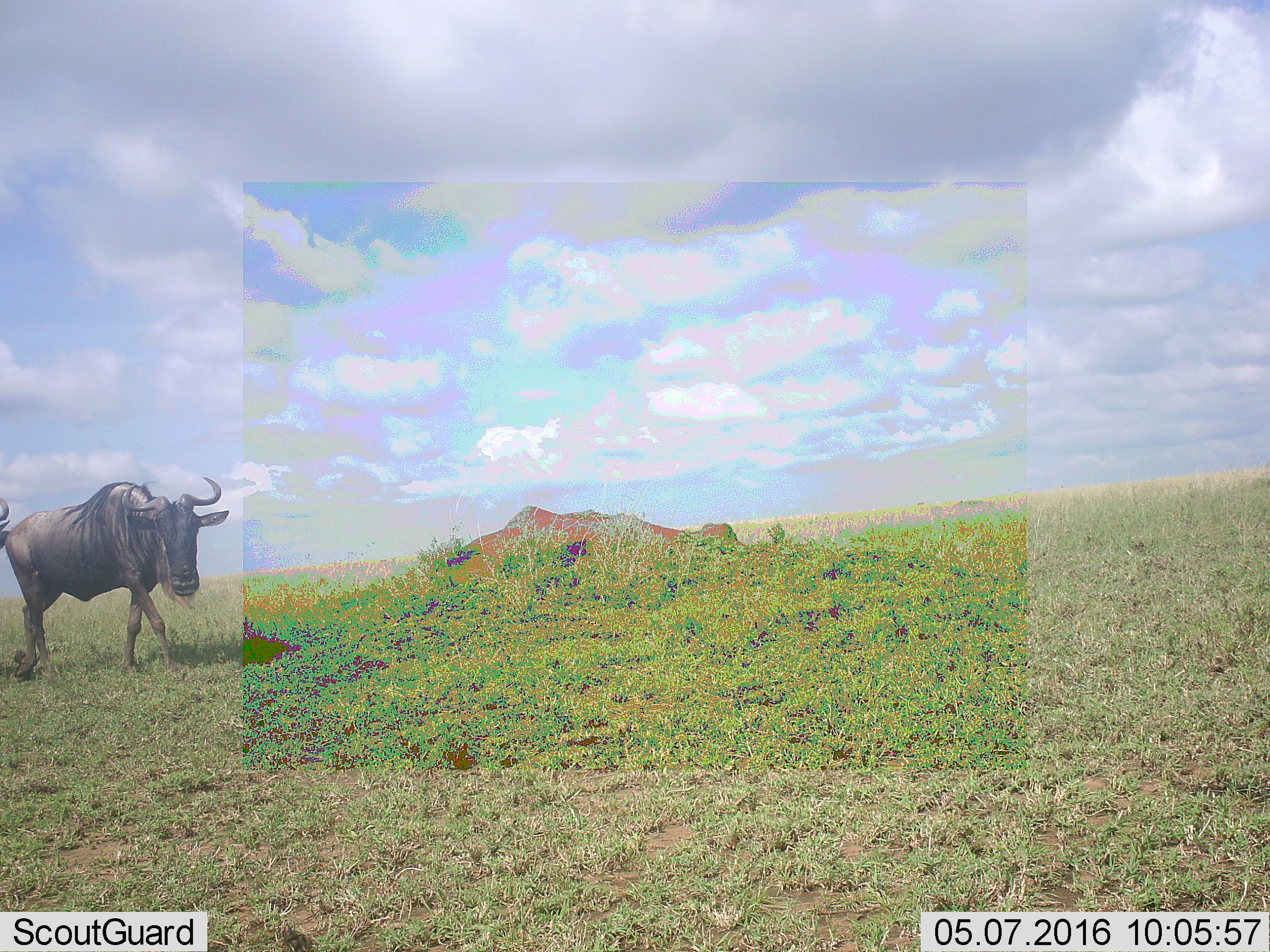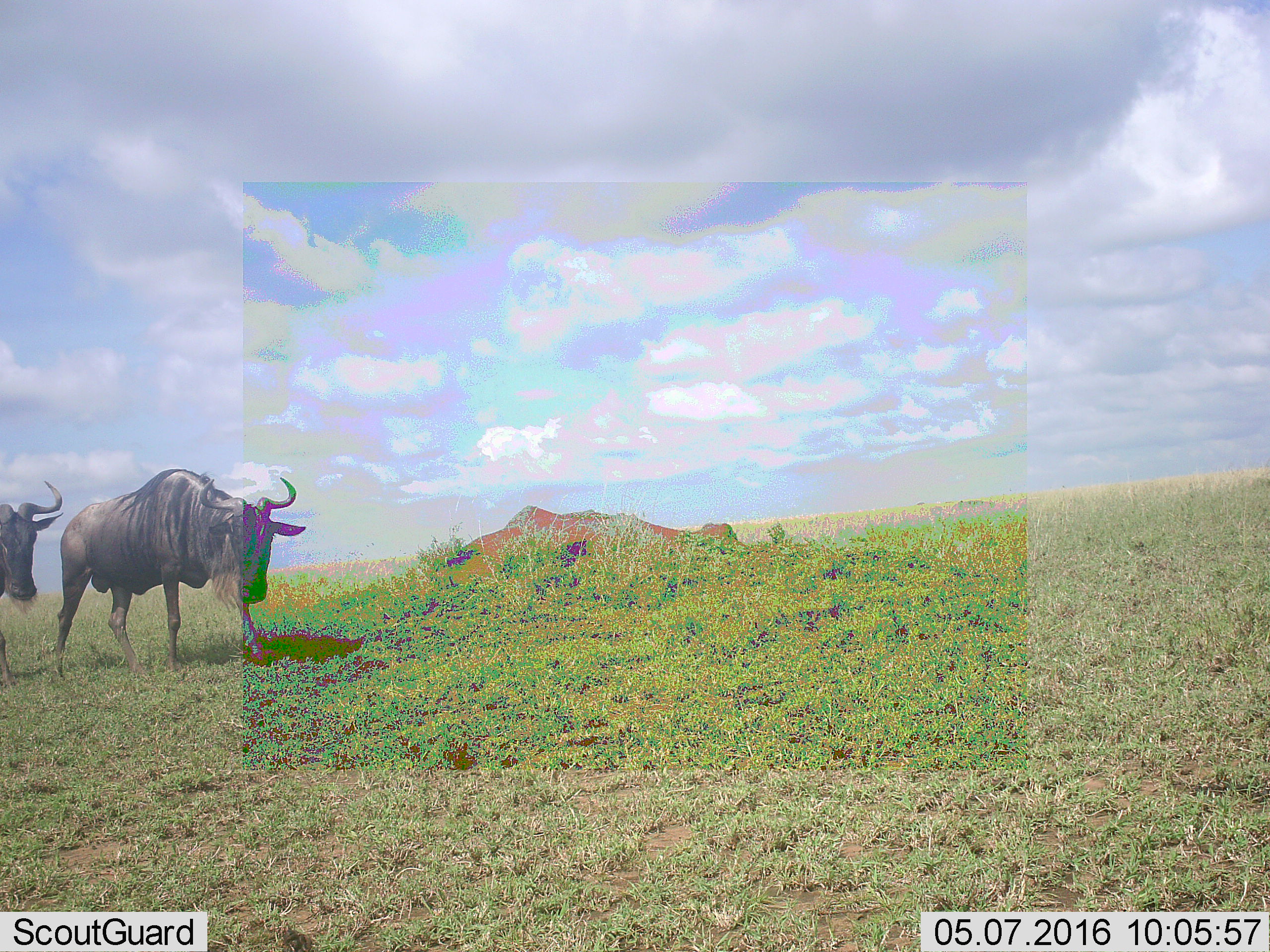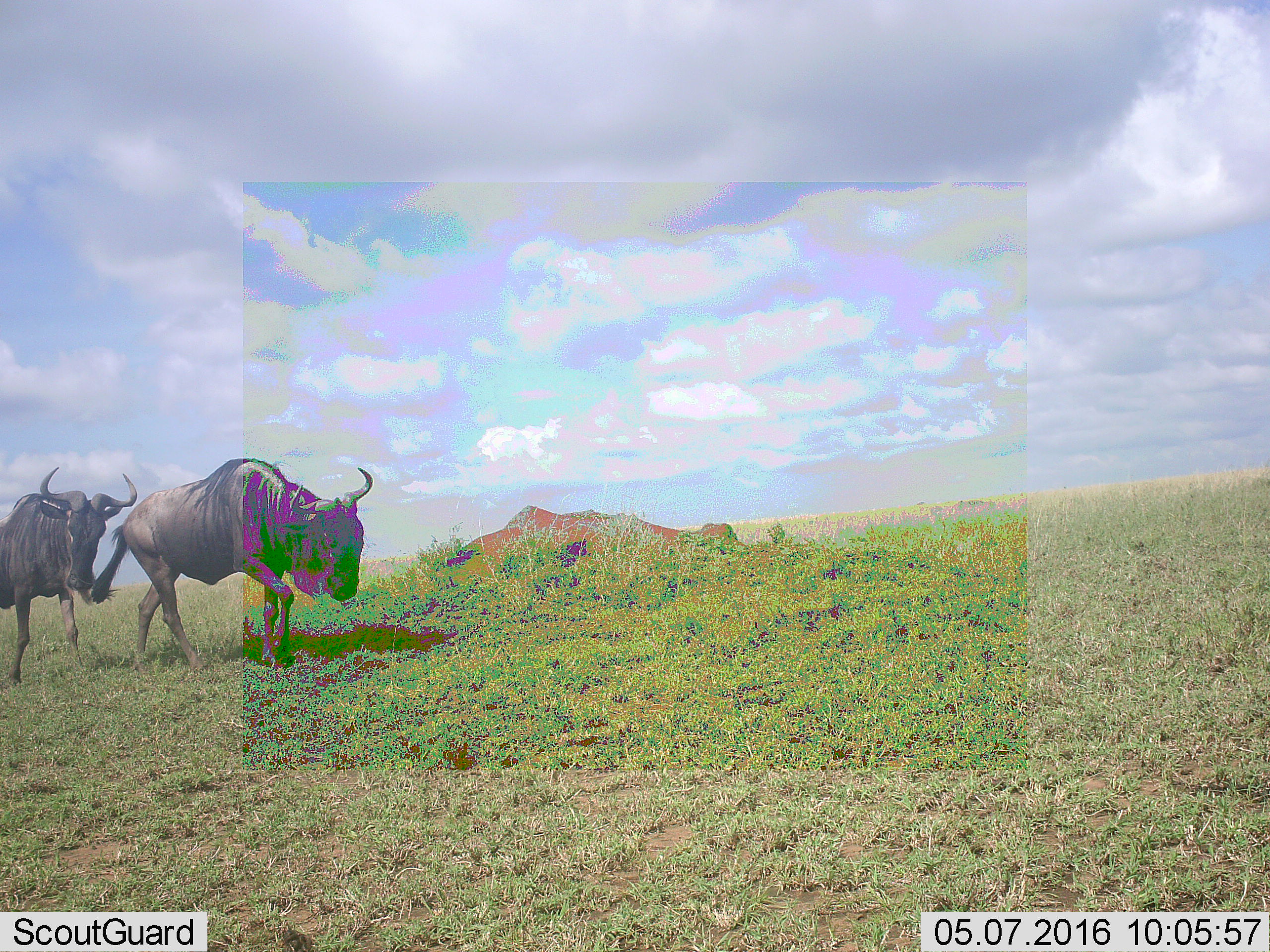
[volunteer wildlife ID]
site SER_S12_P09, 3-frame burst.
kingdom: Animalia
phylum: Chordata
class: Mammalia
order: Artiodactyla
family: Bovidae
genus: Connochaetes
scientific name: Connochaetes taurinus taurinus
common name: blue wildebeest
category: wildebeestblue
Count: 2.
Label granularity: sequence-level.